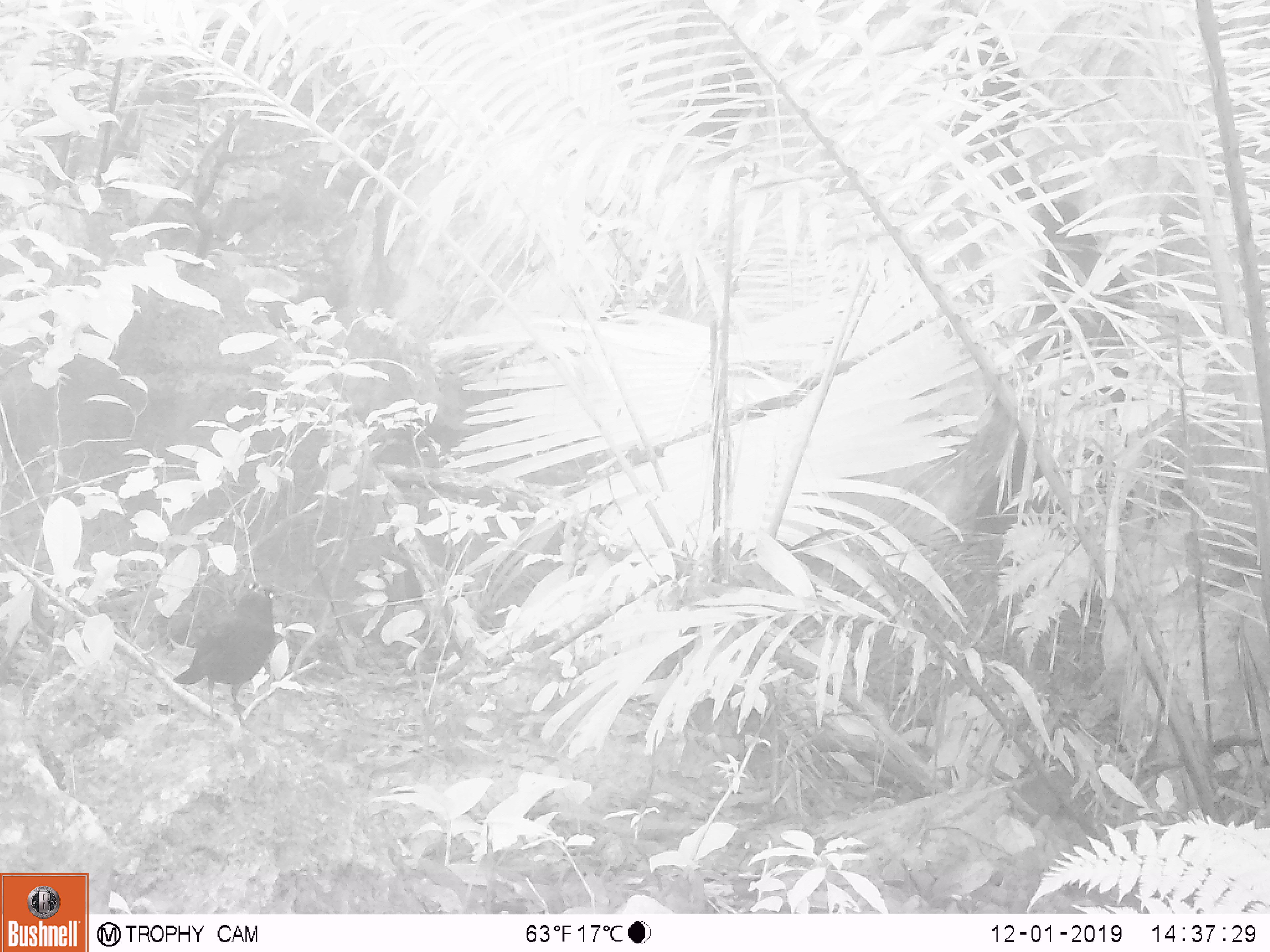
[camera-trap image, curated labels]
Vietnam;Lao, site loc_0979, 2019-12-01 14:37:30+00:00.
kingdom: Animalia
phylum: Chordata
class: Aves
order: Passeriformes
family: Muscicapidae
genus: Myophonus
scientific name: Myophonus caeruleus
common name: blue whistling thrush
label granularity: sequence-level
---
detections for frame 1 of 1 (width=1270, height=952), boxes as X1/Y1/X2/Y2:
blue whistling thrush: 170/578/285/731